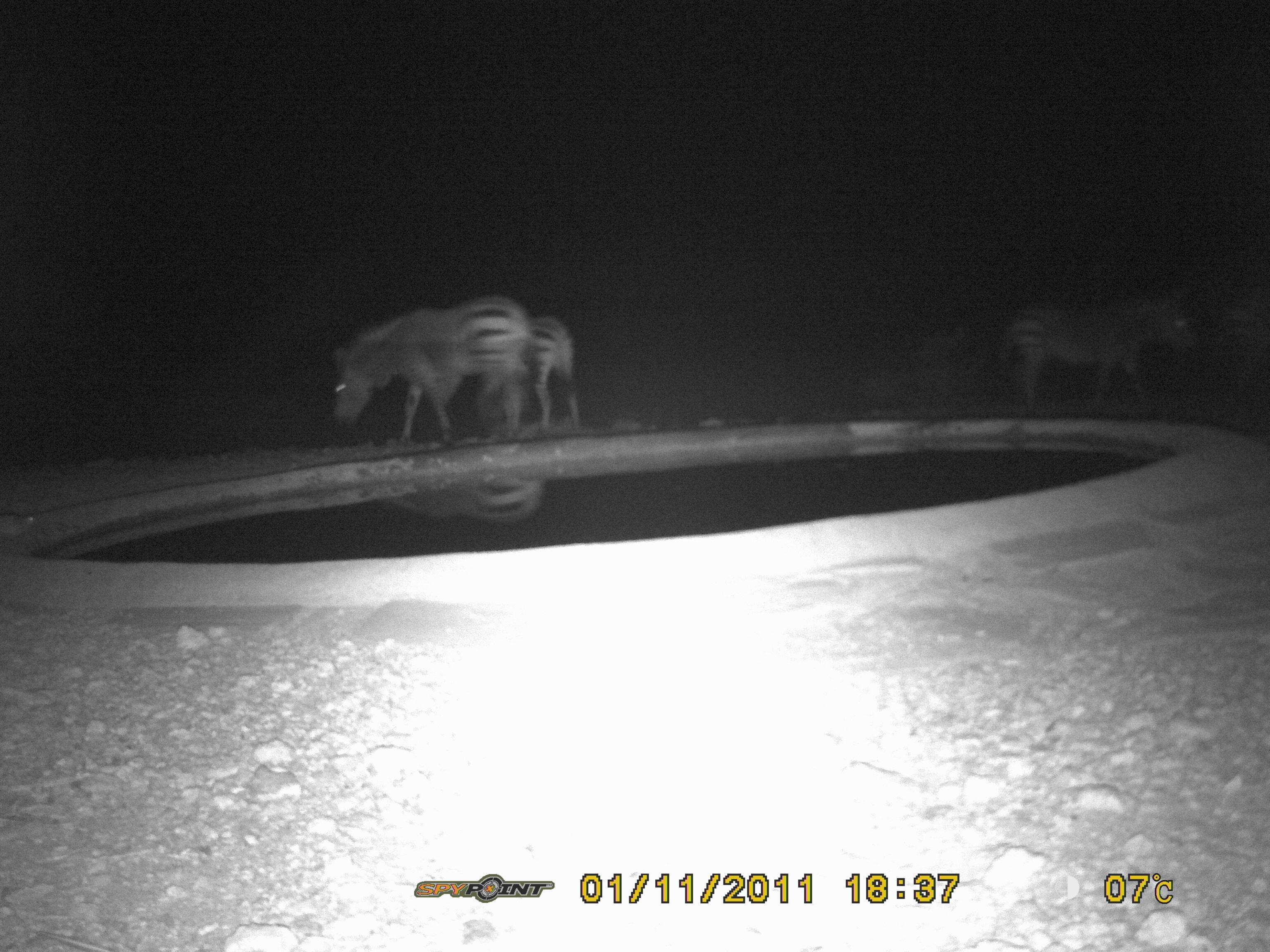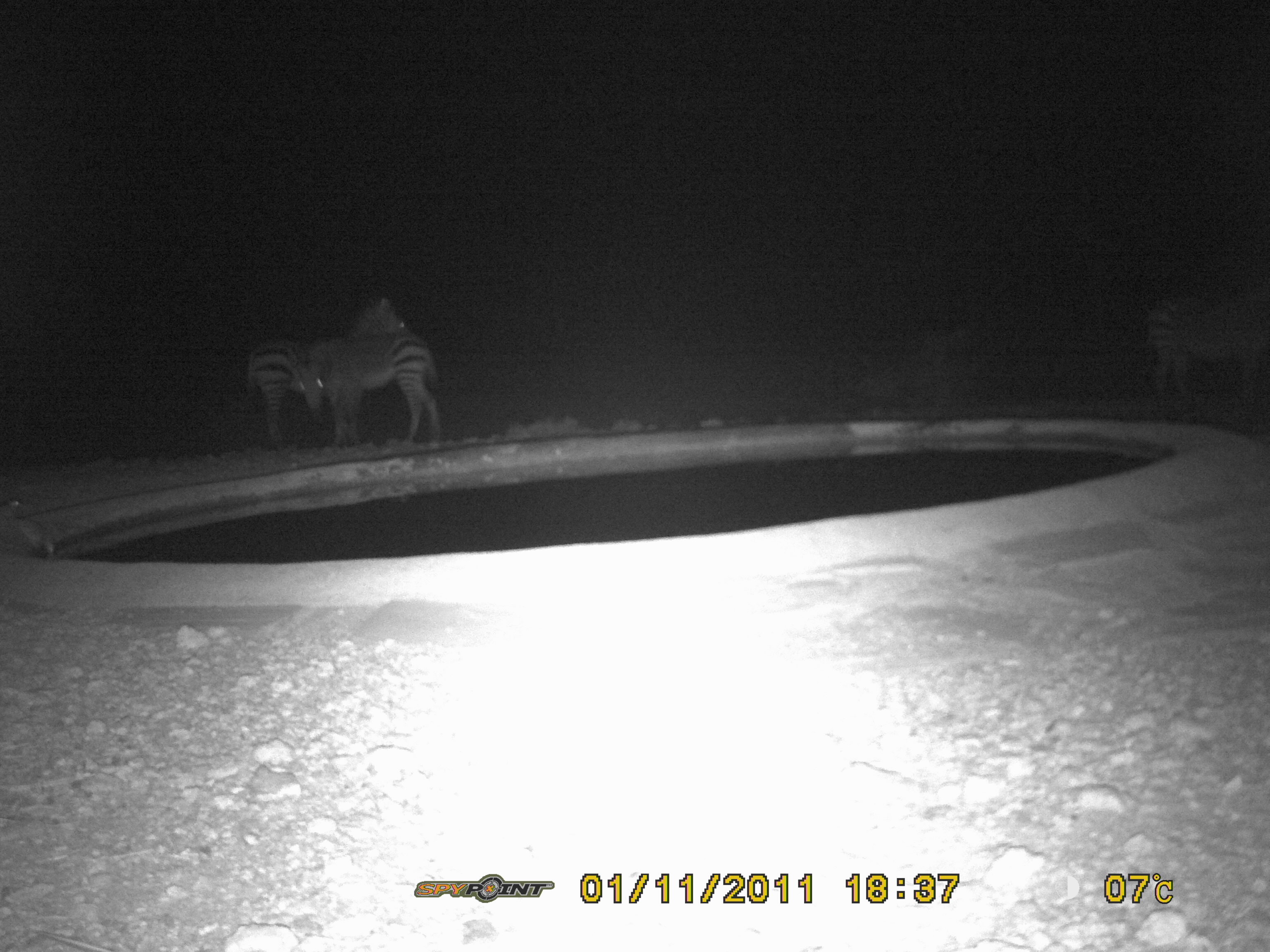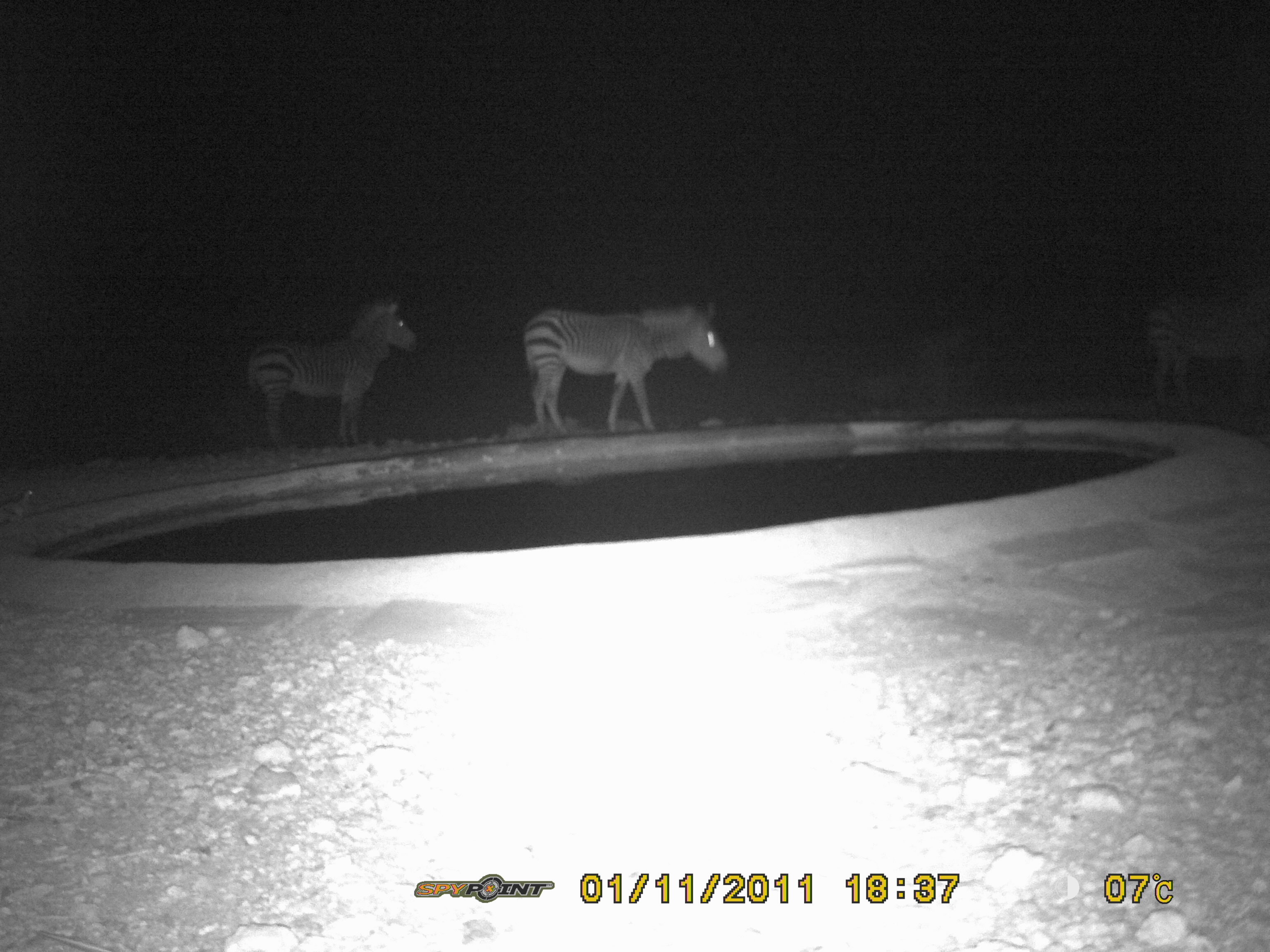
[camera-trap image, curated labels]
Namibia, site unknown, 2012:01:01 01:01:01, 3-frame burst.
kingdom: Animalia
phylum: Chordata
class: Mammalia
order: Perissodactyla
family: Equidae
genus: Equus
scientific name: Equus zebra hartmannae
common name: hartmann's mountain zebra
Equus zebra hartmannae (hartmann's mountain zebra).